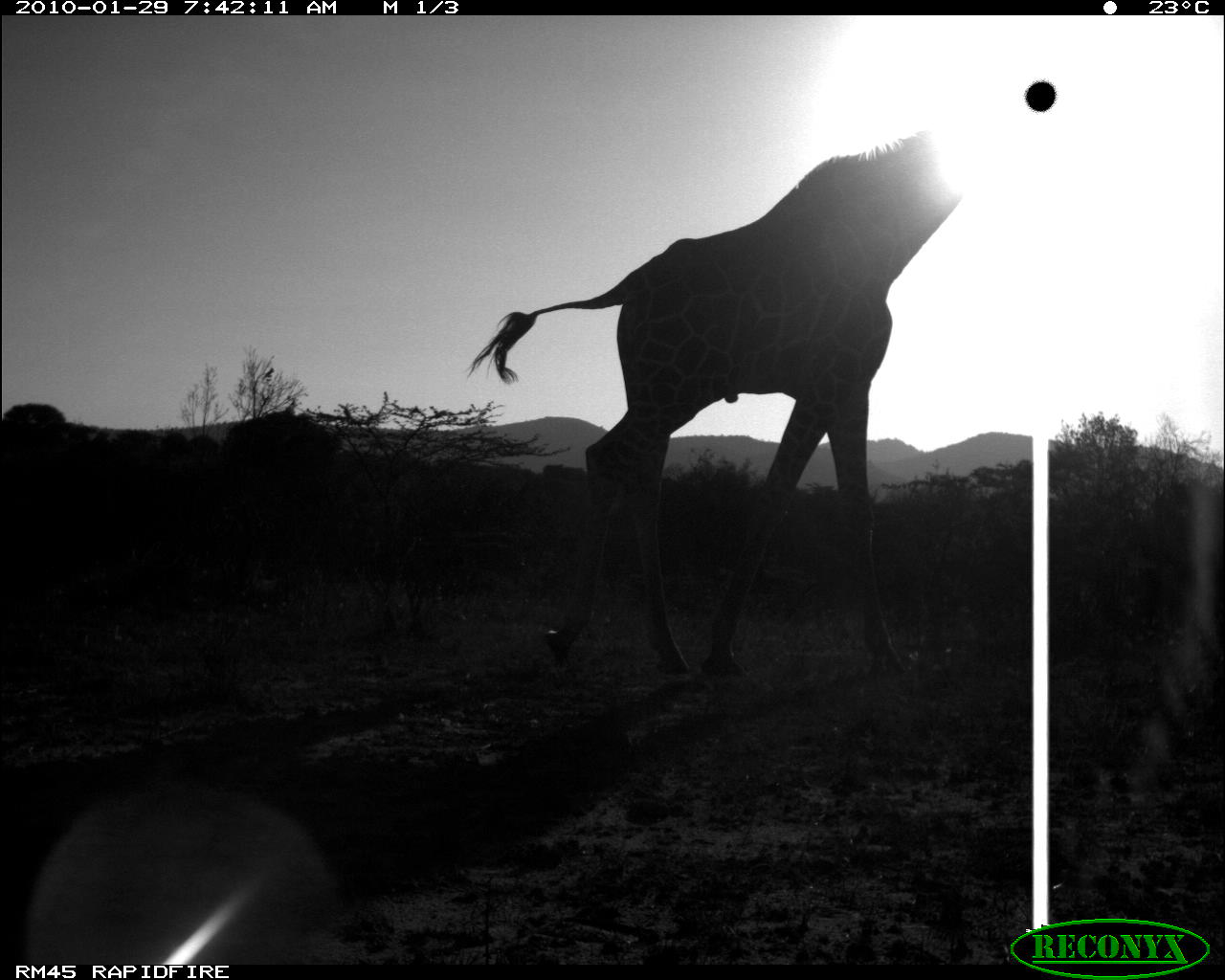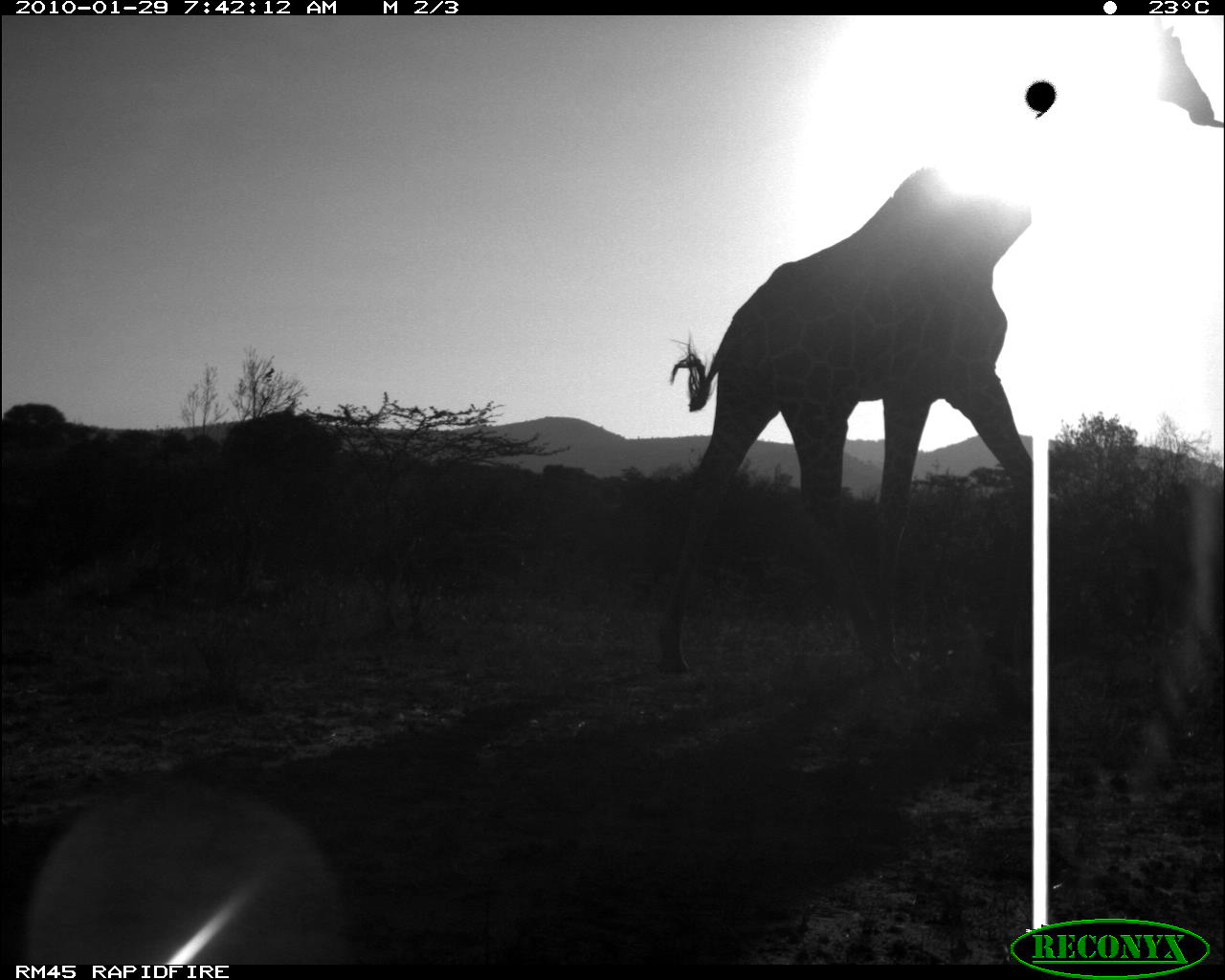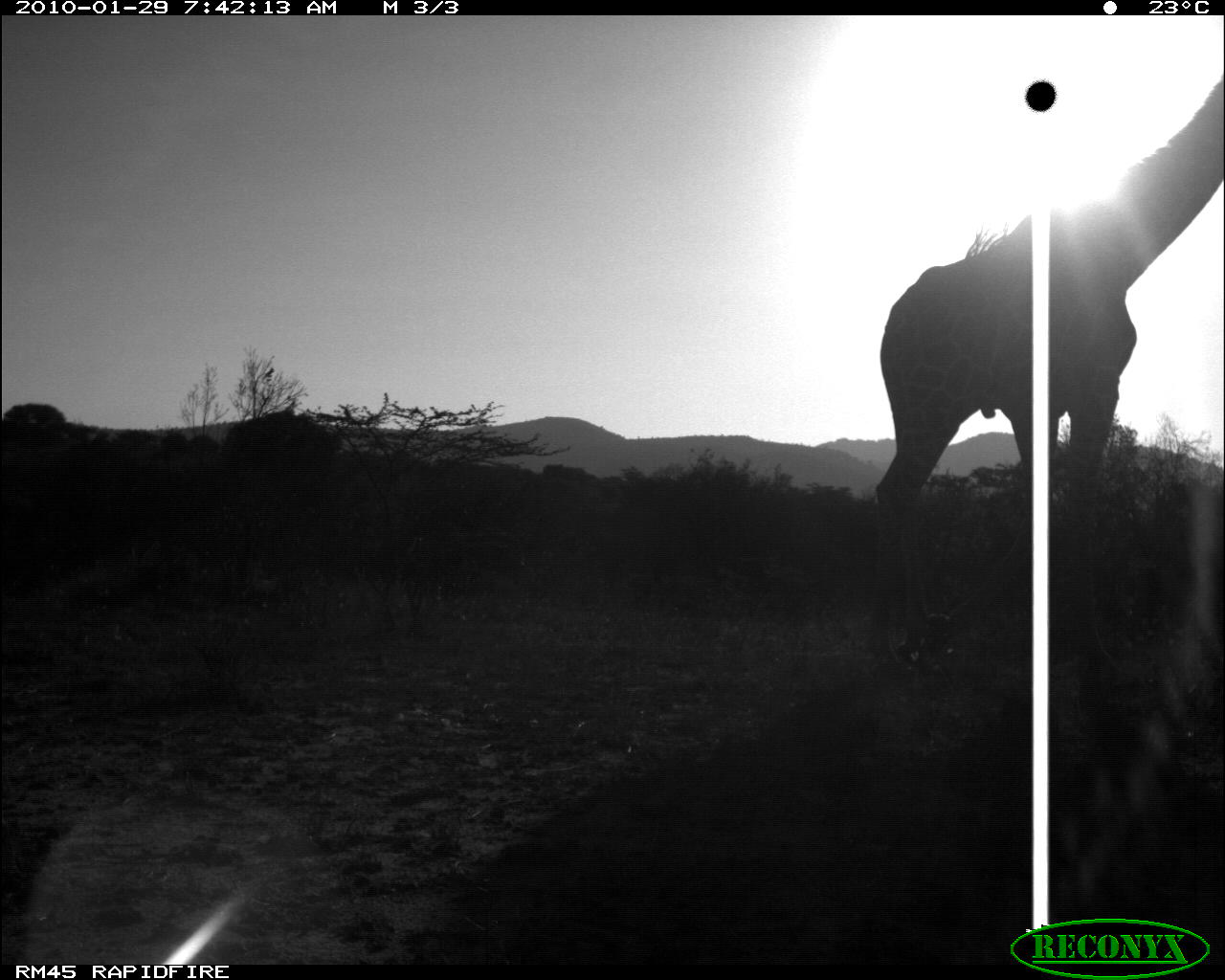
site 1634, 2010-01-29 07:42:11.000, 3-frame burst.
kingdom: Animalia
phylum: Chordata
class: Mammalia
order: Artiodactyla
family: Giraffidae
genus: Giraffa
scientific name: Giraffa camelopardalis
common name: giraffe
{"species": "Giraffa camelopardalis (giraffe)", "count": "1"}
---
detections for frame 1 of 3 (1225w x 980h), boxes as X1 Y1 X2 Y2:
giraffa camelopardalis: 462 124 969 687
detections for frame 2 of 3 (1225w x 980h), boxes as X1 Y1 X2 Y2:
giraffa camelopardalis: 665 16 1224 676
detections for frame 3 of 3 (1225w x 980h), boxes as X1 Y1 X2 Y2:
giraffa camelopardalis: 875 78 1225 502